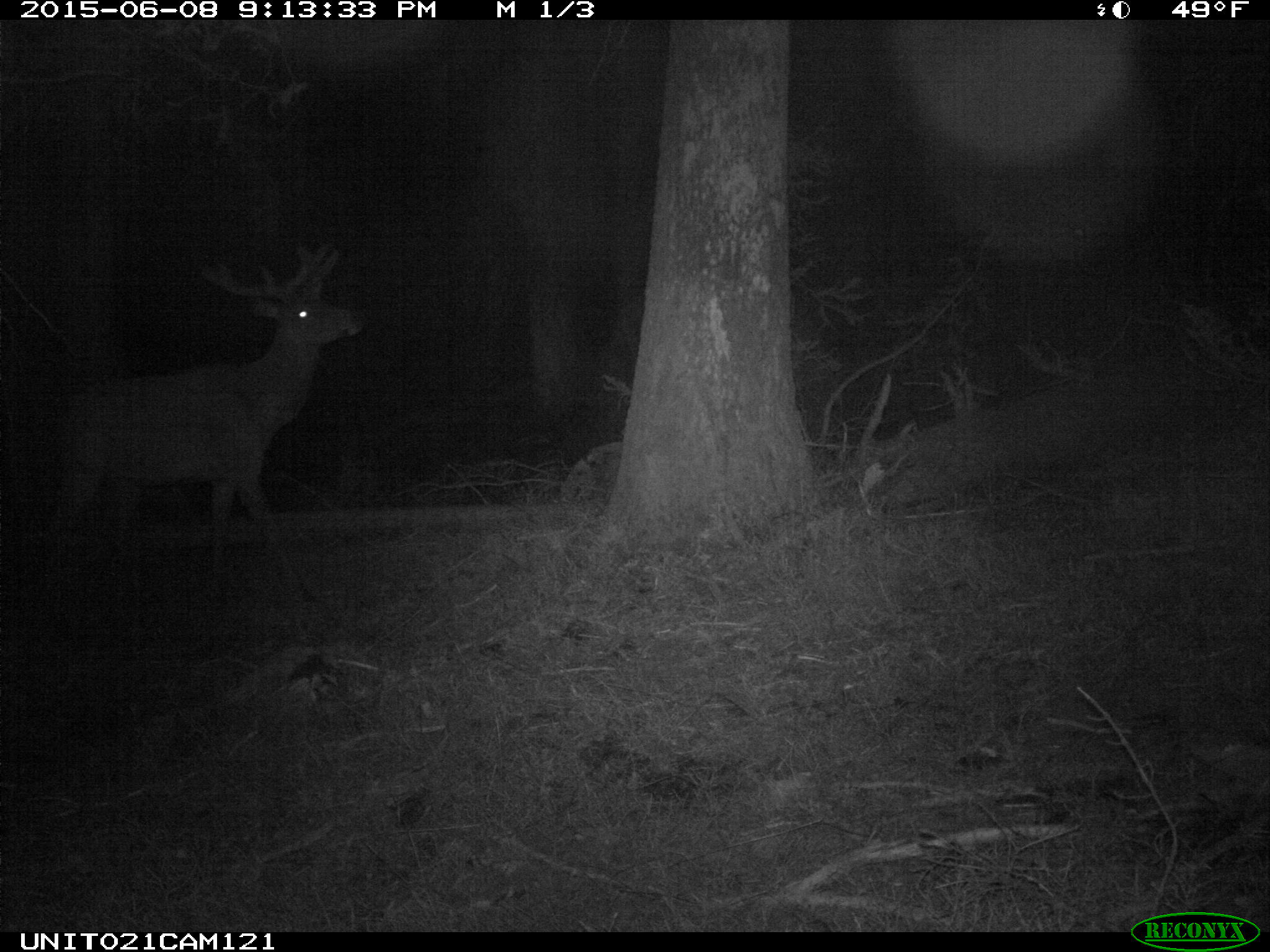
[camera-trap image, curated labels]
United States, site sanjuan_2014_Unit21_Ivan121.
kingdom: Animalia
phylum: Chordata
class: Mammalia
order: Artiodactyla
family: Cervidae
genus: Cervus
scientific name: Cervus elaphus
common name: red deer